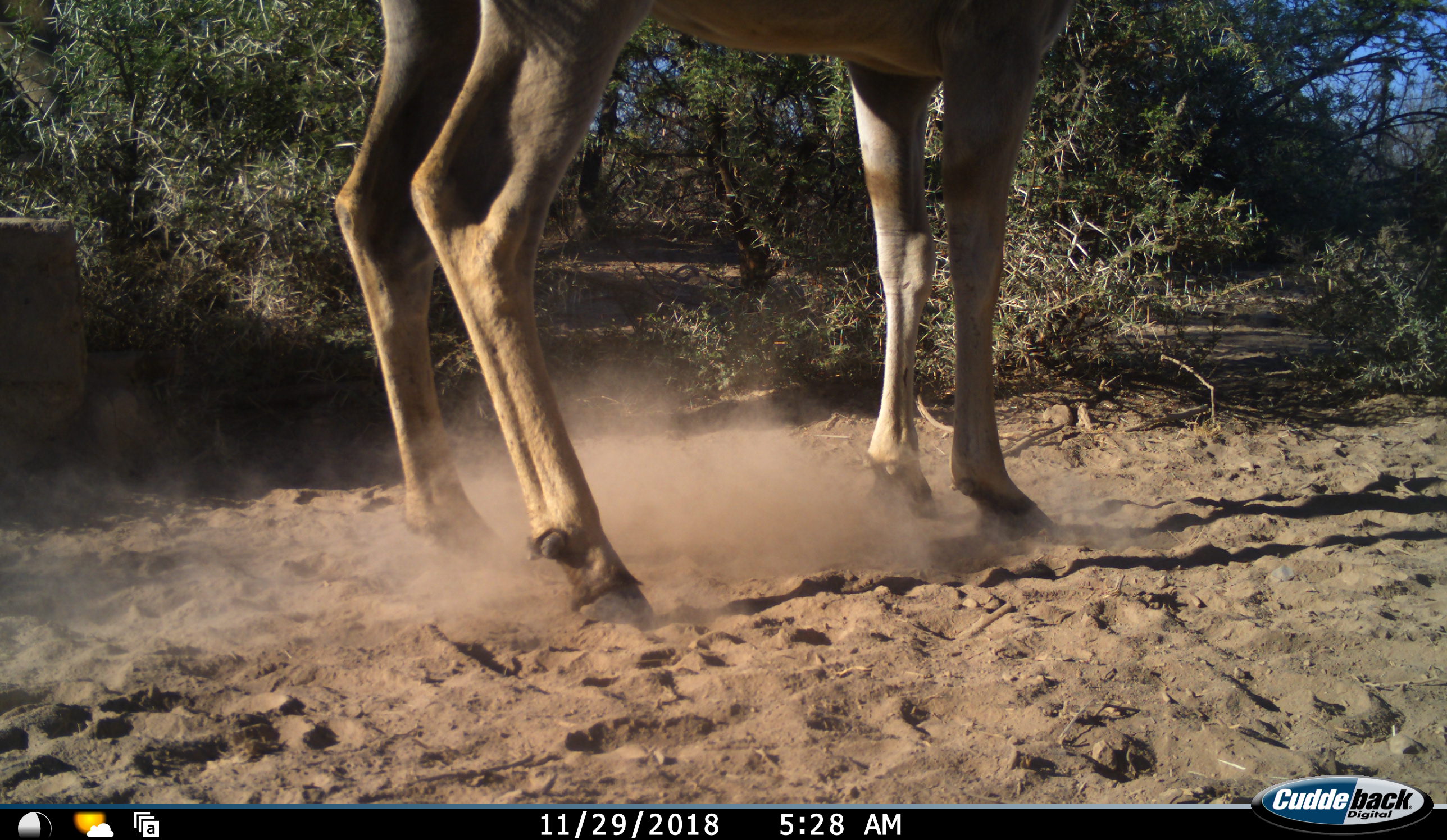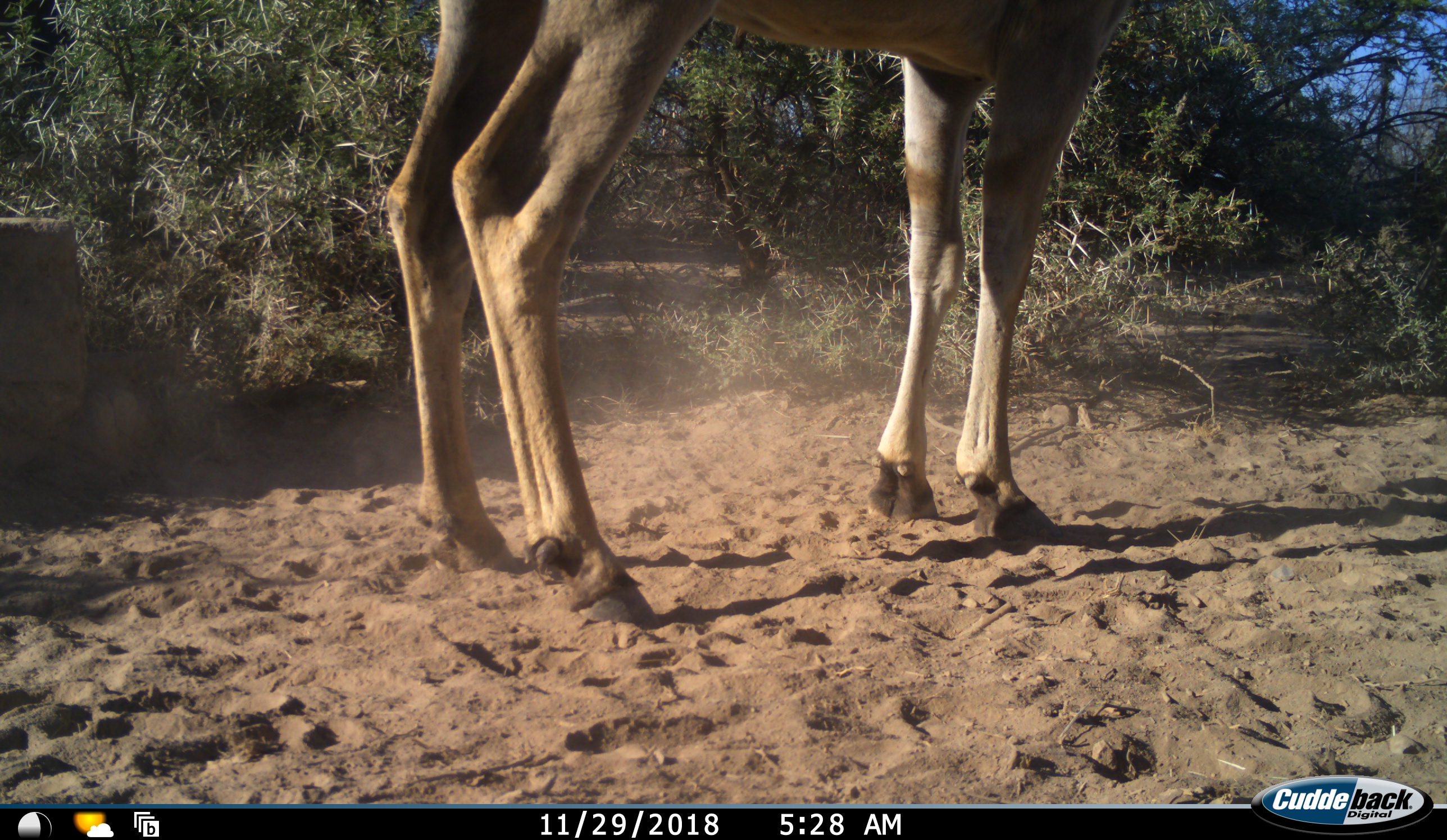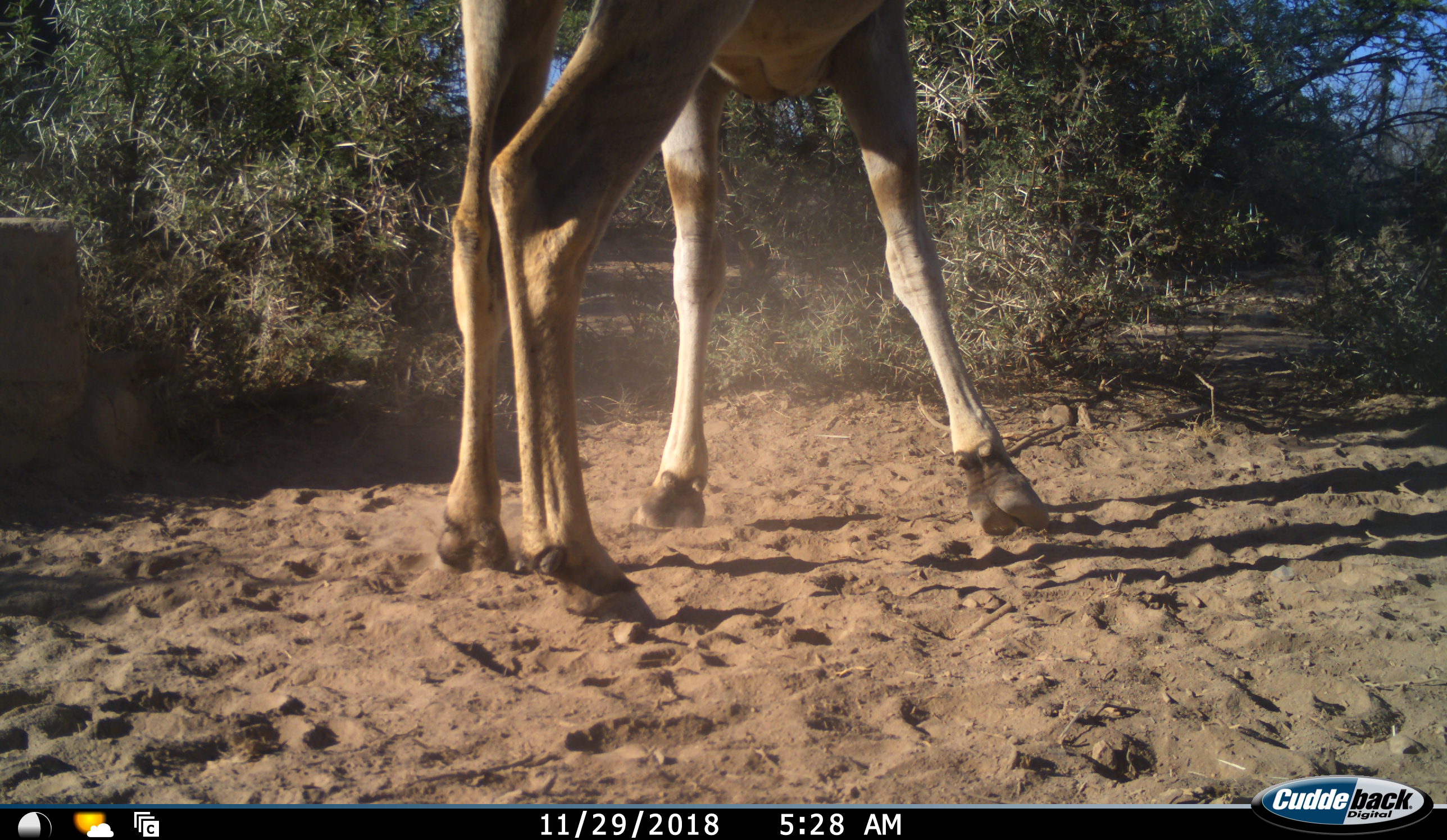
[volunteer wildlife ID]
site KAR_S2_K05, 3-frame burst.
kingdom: Animalia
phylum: Chordata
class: Mammalia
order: Artiodactyla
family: Bovidae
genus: Tragelaphus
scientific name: Tragelaphus oryx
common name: eland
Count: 1.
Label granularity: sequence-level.